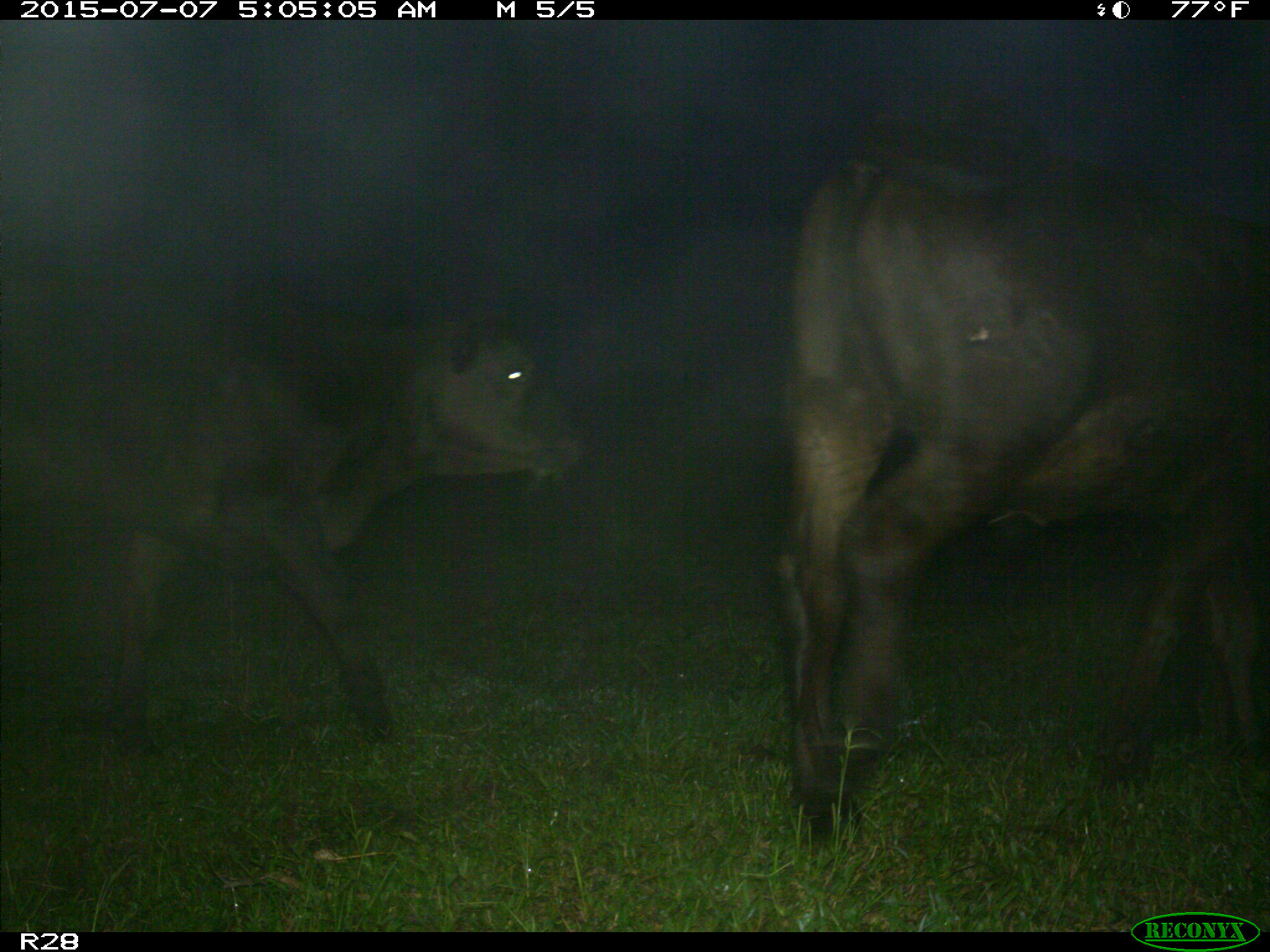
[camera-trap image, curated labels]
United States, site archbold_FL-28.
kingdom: Animalia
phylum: Chordata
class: Mammalia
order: Artiodactyla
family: Bovidae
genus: Bos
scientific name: Bos taurus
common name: domestic cow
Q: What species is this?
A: Bos taurus (domestic cow).